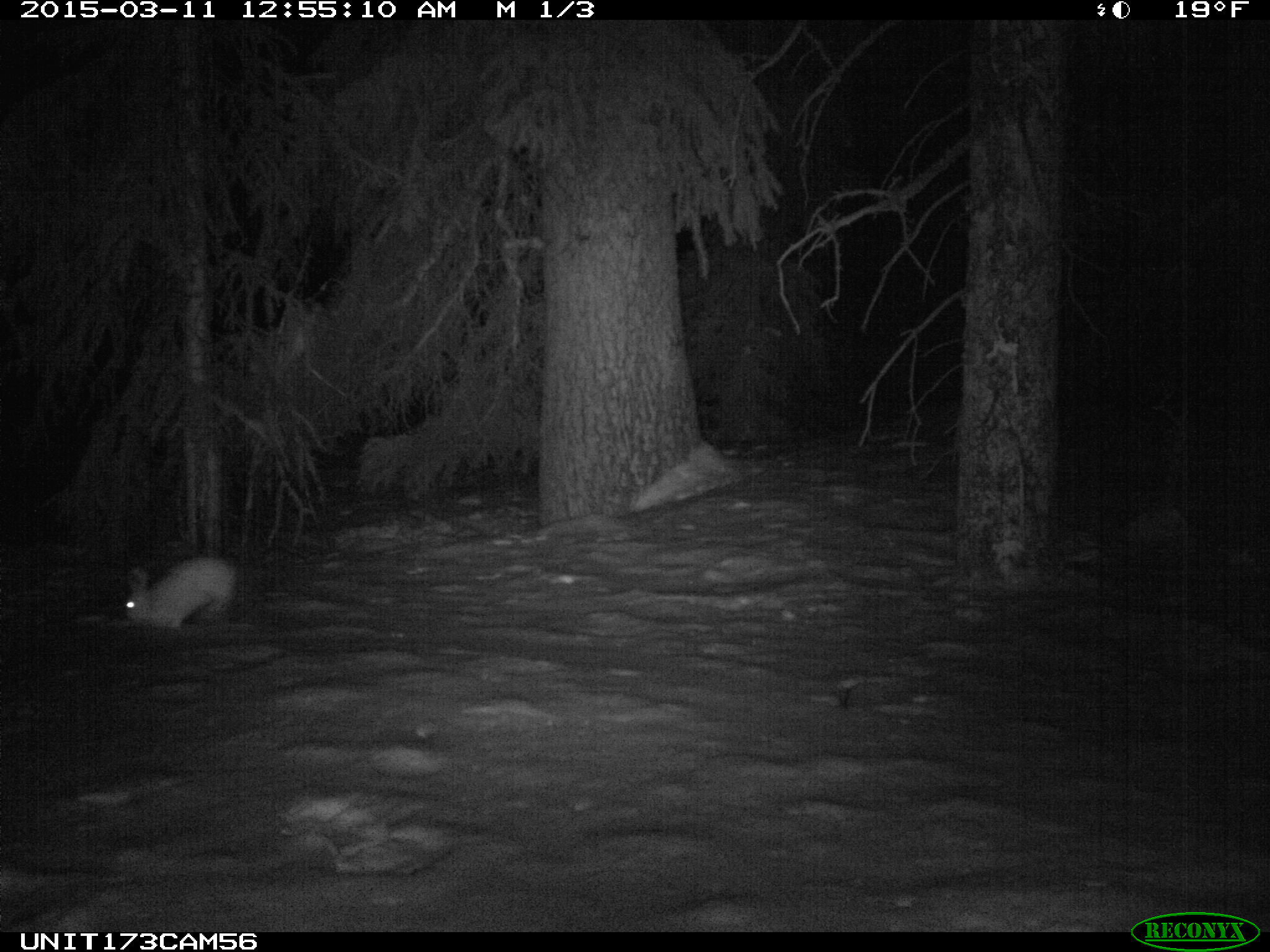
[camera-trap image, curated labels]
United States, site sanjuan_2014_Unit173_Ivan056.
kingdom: Animalia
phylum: Chordata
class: Mammalia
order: Lagomorpha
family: Leporidae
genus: Lepus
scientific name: Lepus americanus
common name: snowshoe hare